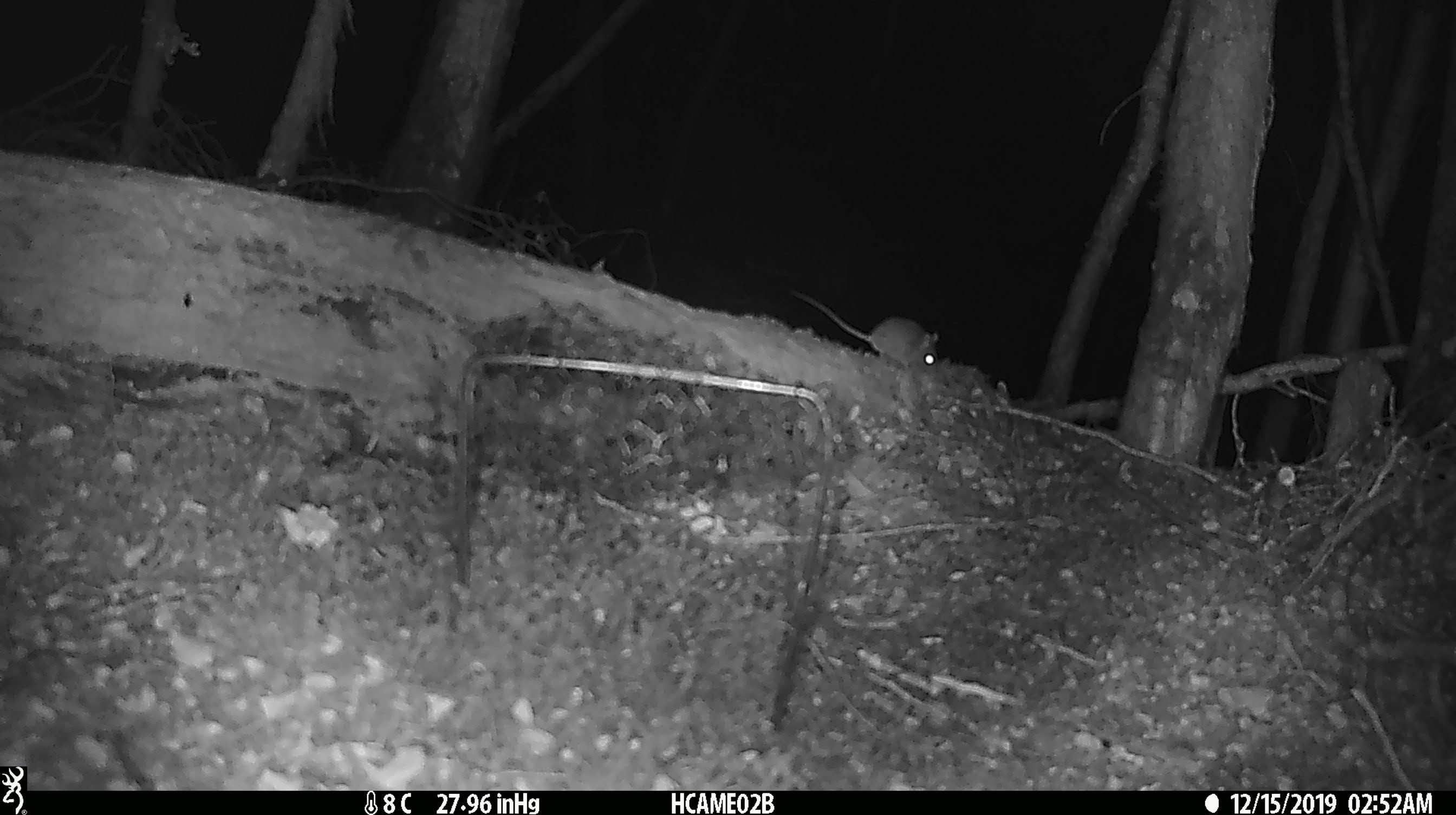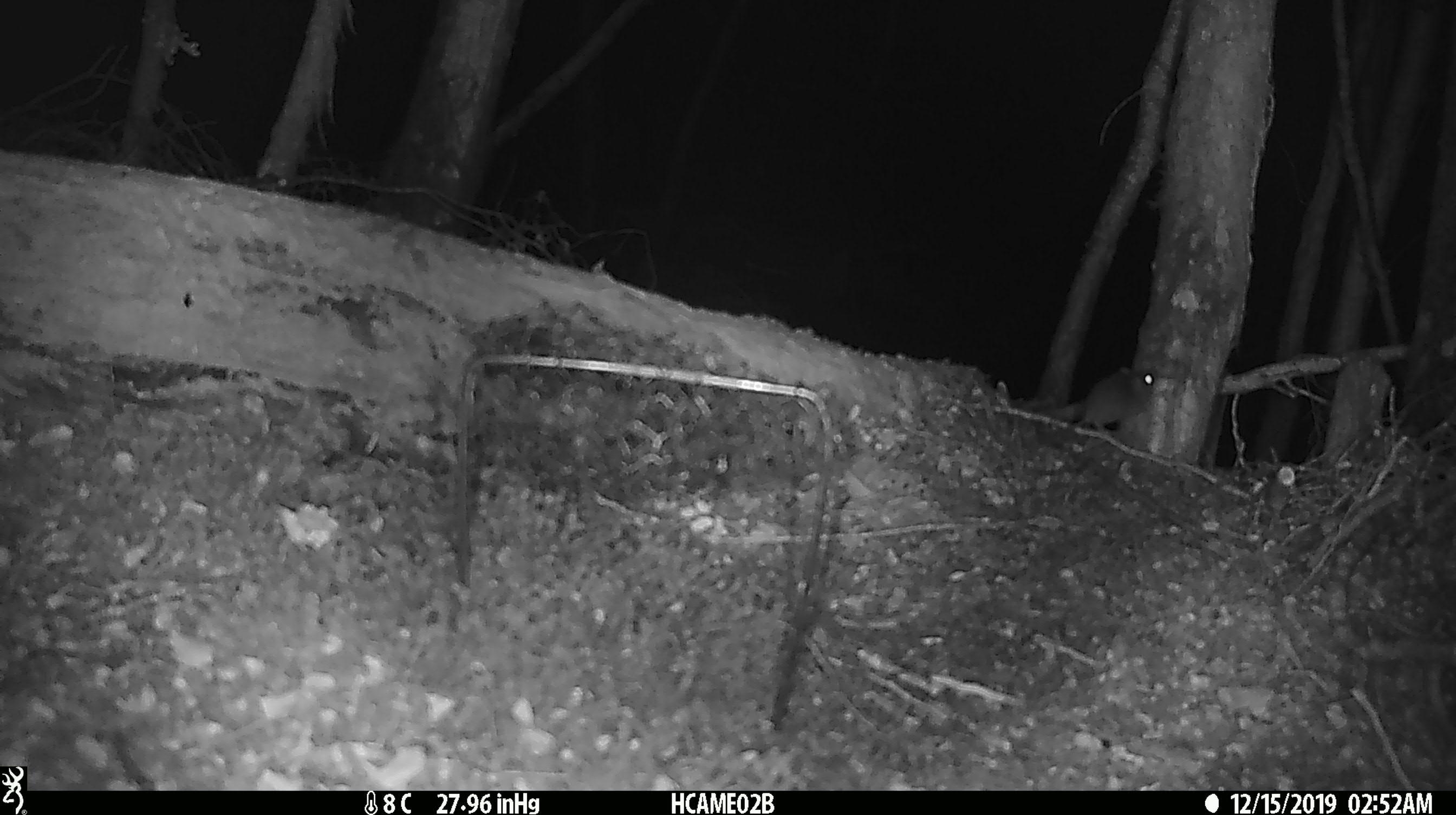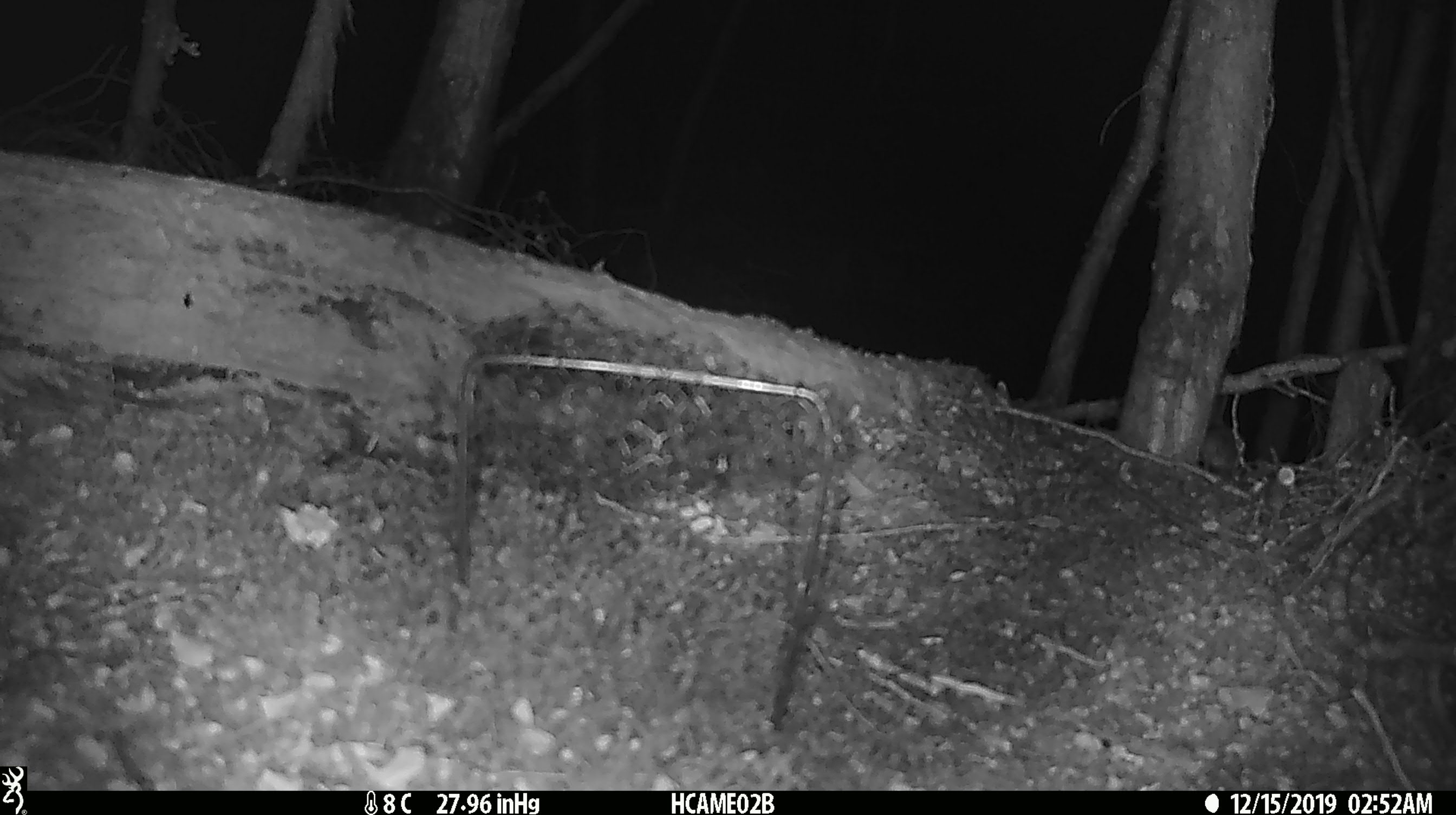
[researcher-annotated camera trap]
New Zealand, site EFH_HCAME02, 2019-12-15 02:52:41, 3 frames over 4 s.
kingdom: Animalia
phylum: Chordata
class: Mammalia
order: Rodentia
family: Muridae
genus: Mus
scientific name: Mus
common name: mouse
Mouse (Mus).